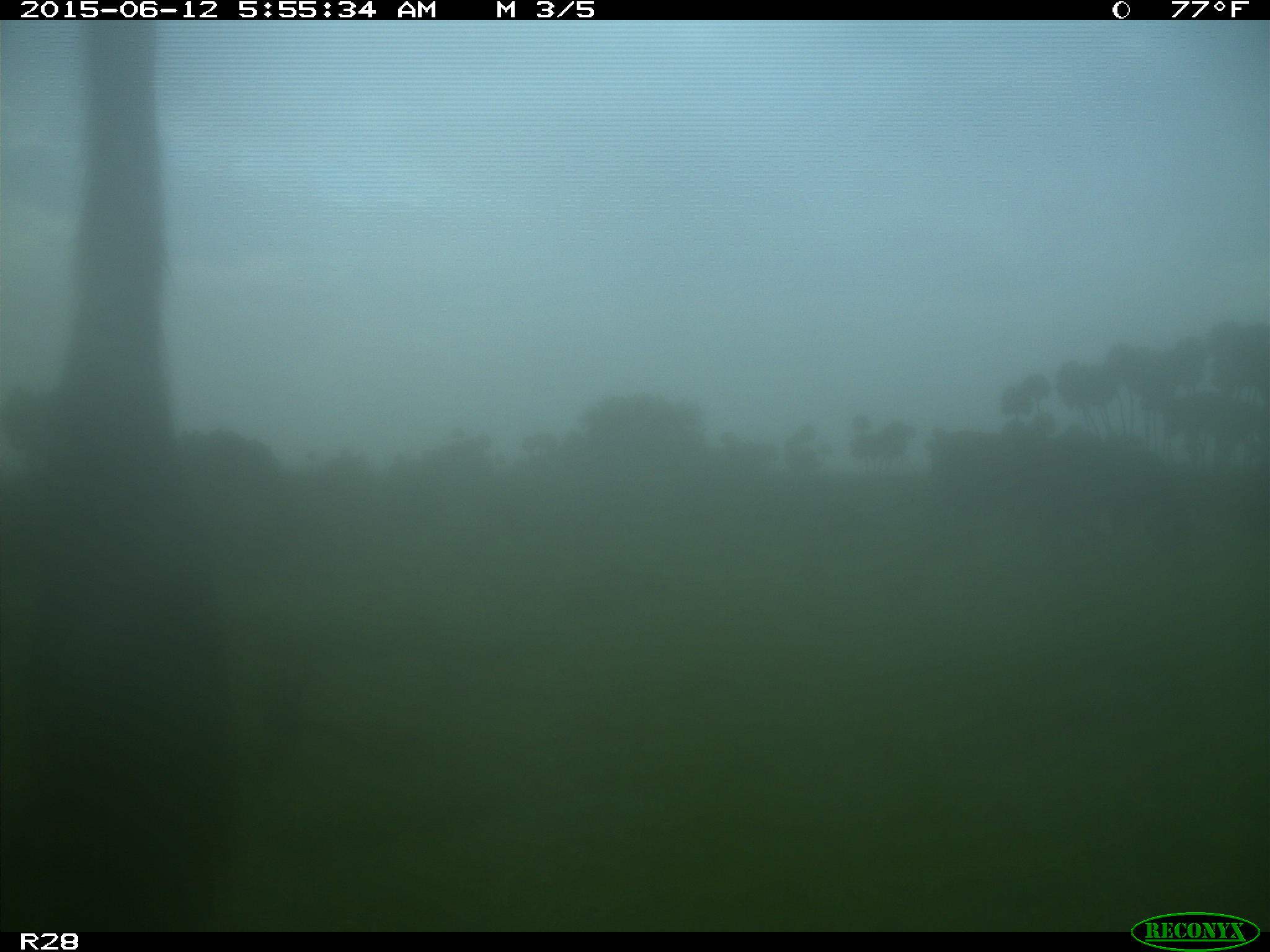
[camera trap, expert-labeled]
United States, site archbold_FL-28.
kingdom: Animalia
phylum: Chordata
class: Mammalia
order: Artiodactyla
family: Bovidae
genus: Bos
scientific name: Bos taurus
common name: domestic cow